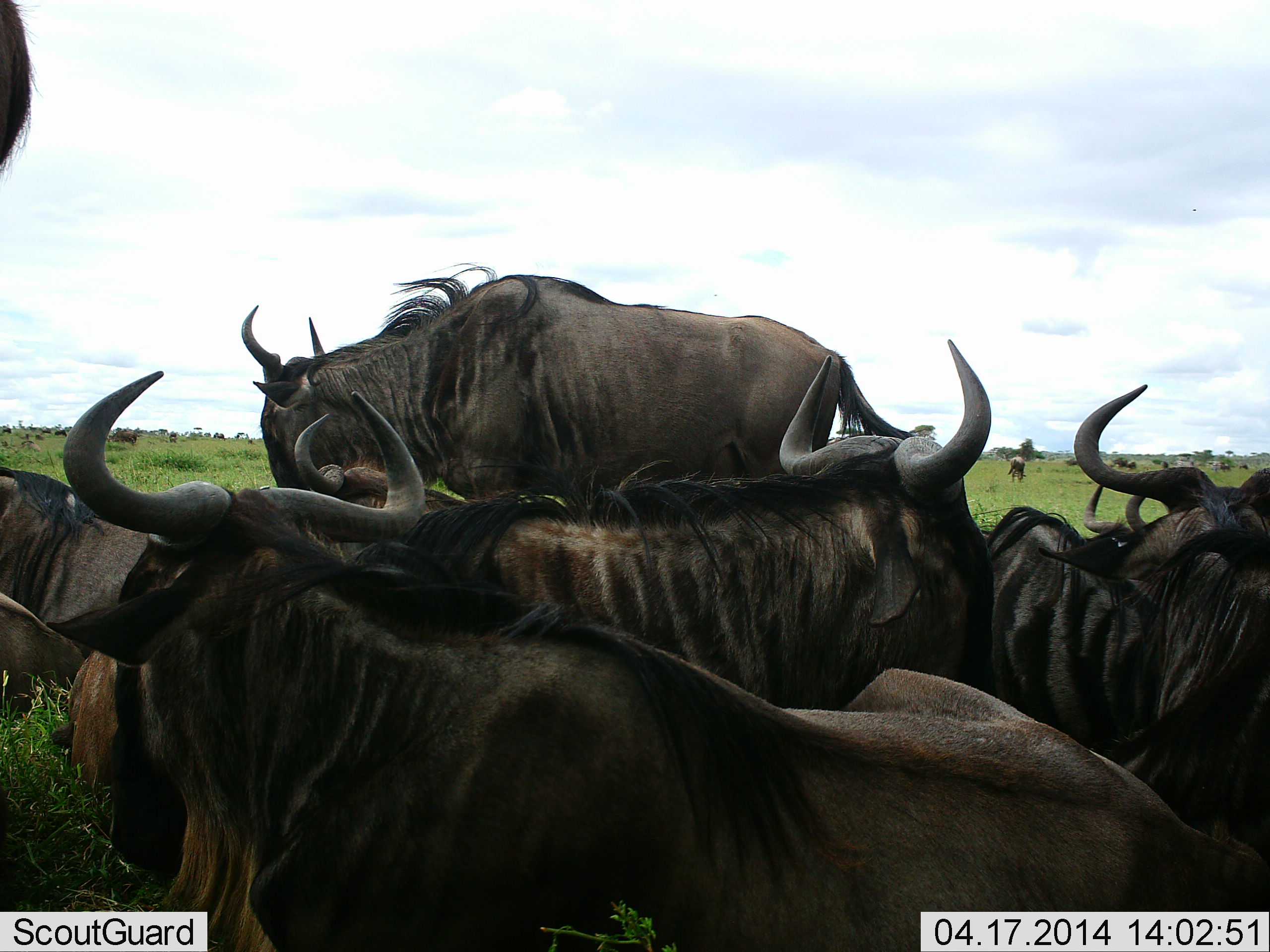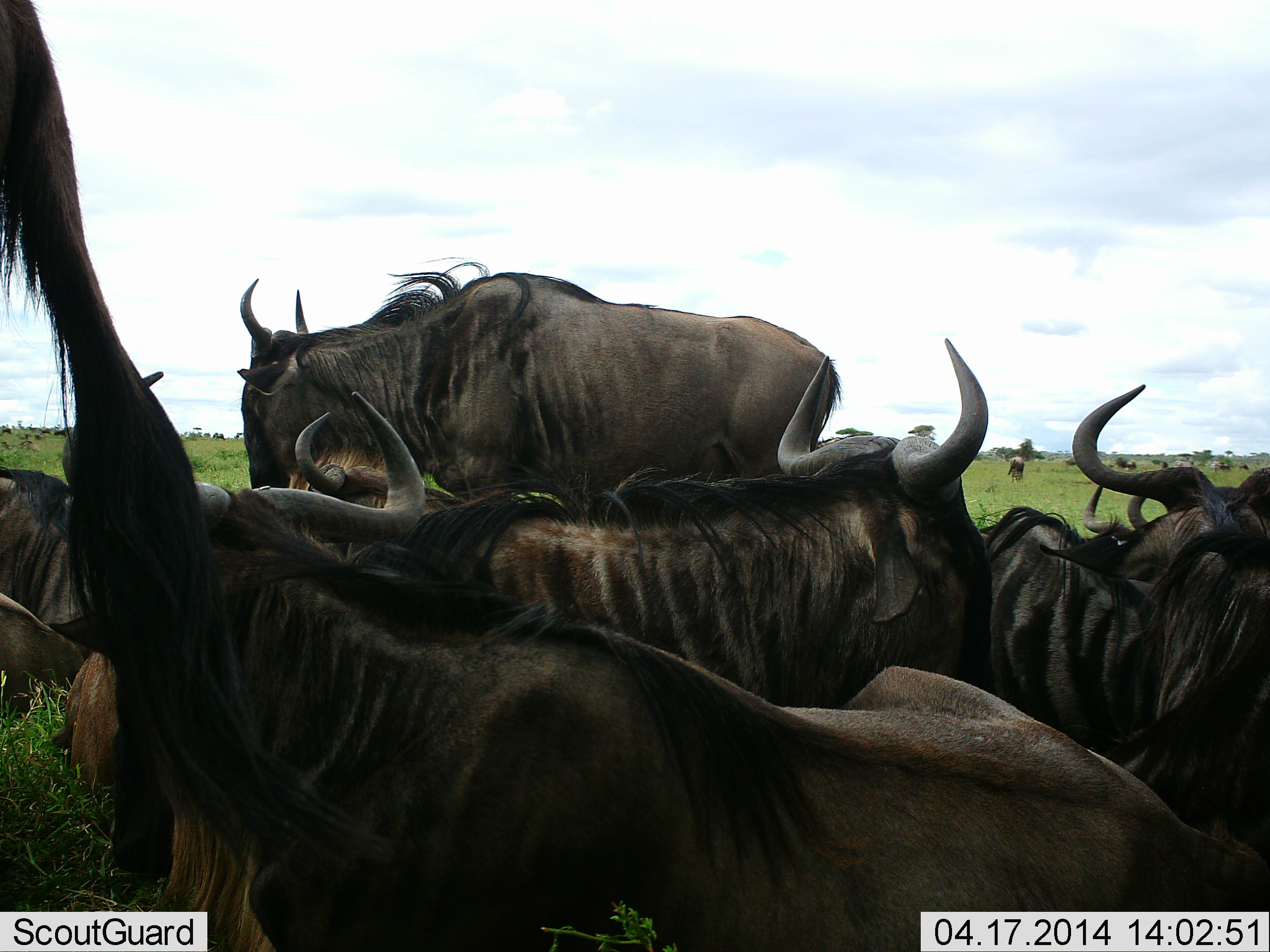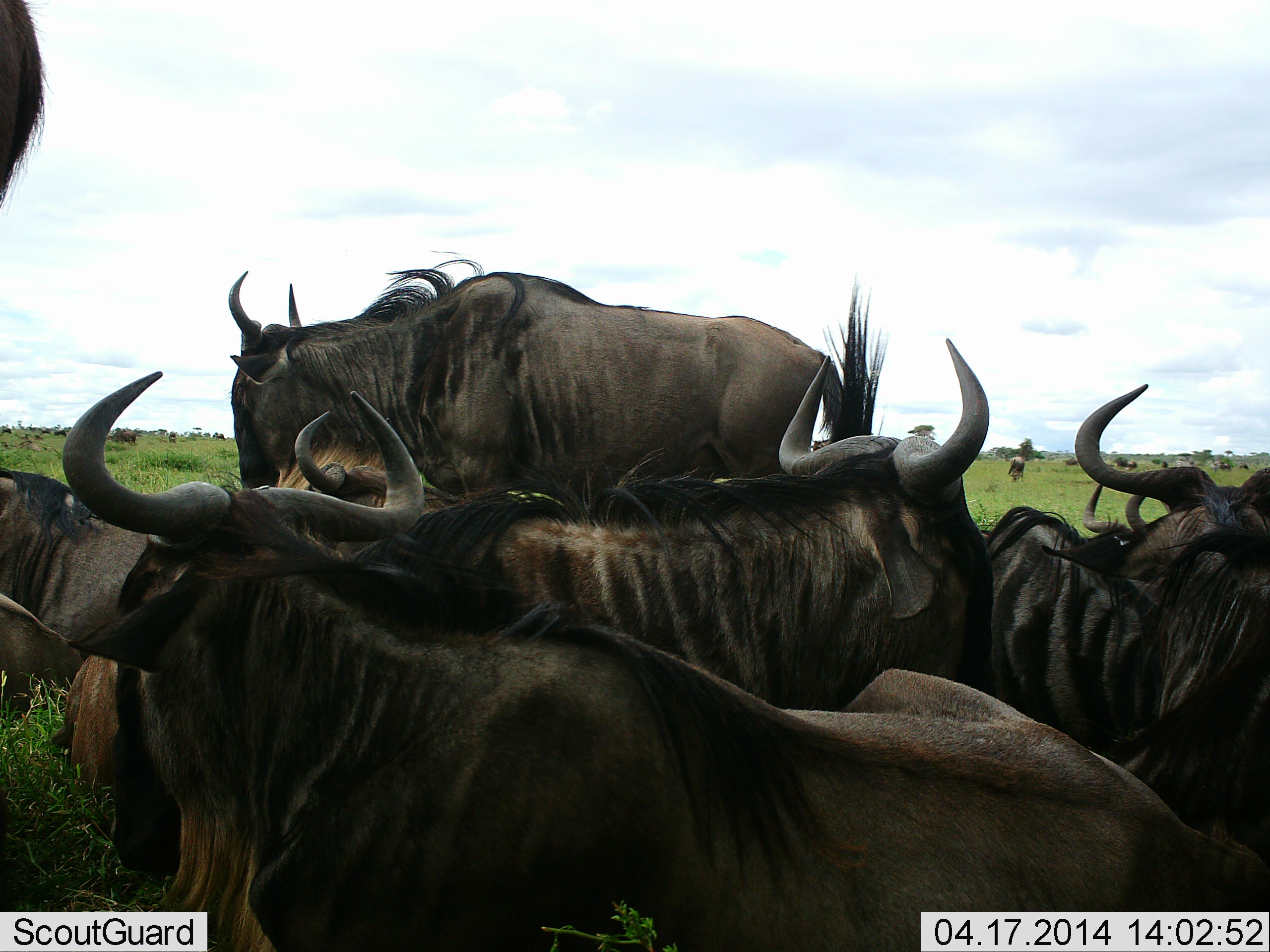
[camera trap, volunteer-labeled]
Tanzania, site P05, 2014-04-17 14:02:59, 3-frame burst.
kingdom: Animalia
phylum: Chordata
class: Mammalia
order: Artiodactyla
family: Bovidae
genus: Connochaetes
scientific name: Connochaetes taurinus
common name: blue wildebeest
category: wildebeest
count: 10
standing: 70%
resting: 90%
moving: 0%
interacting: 0%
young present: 0%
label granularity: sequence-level